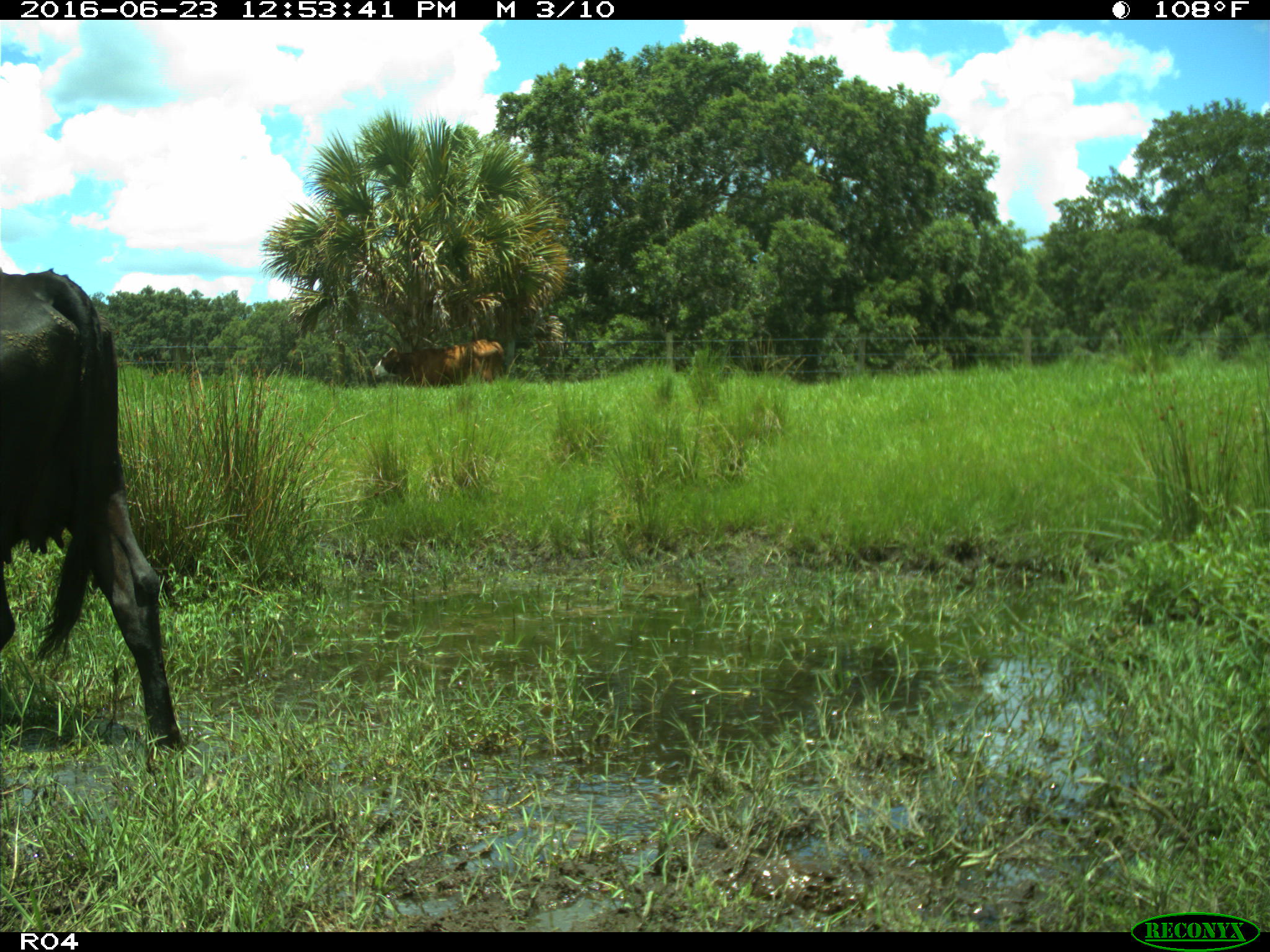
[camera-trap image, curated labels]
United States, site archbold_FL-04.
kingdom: Animalia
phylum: Chordata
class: Mammalia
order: Artiodactyla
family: Bovidae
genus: Bos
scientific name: Bos taurus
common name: domestic cow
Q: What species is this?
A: Bos taurus (domestic cow).